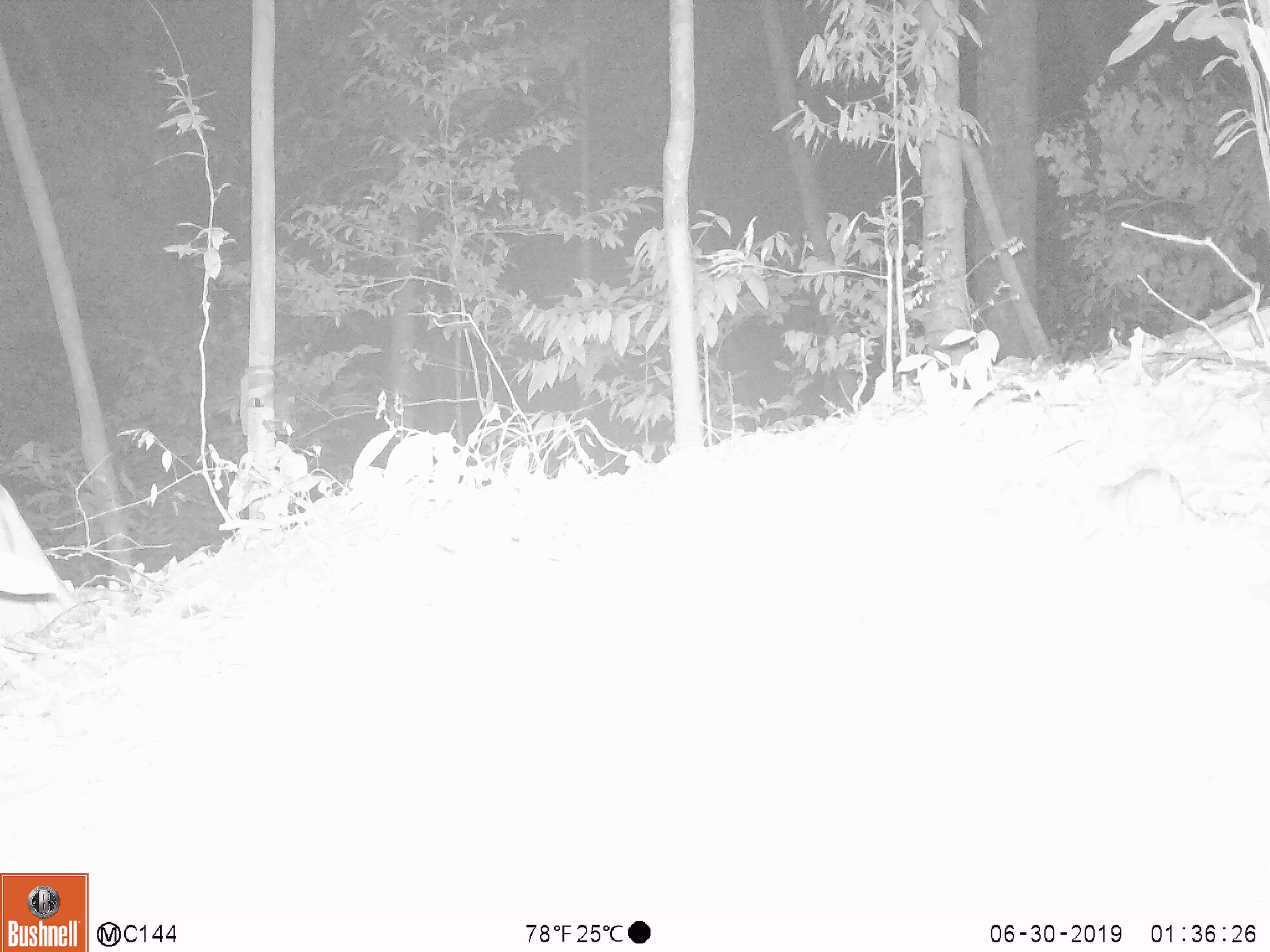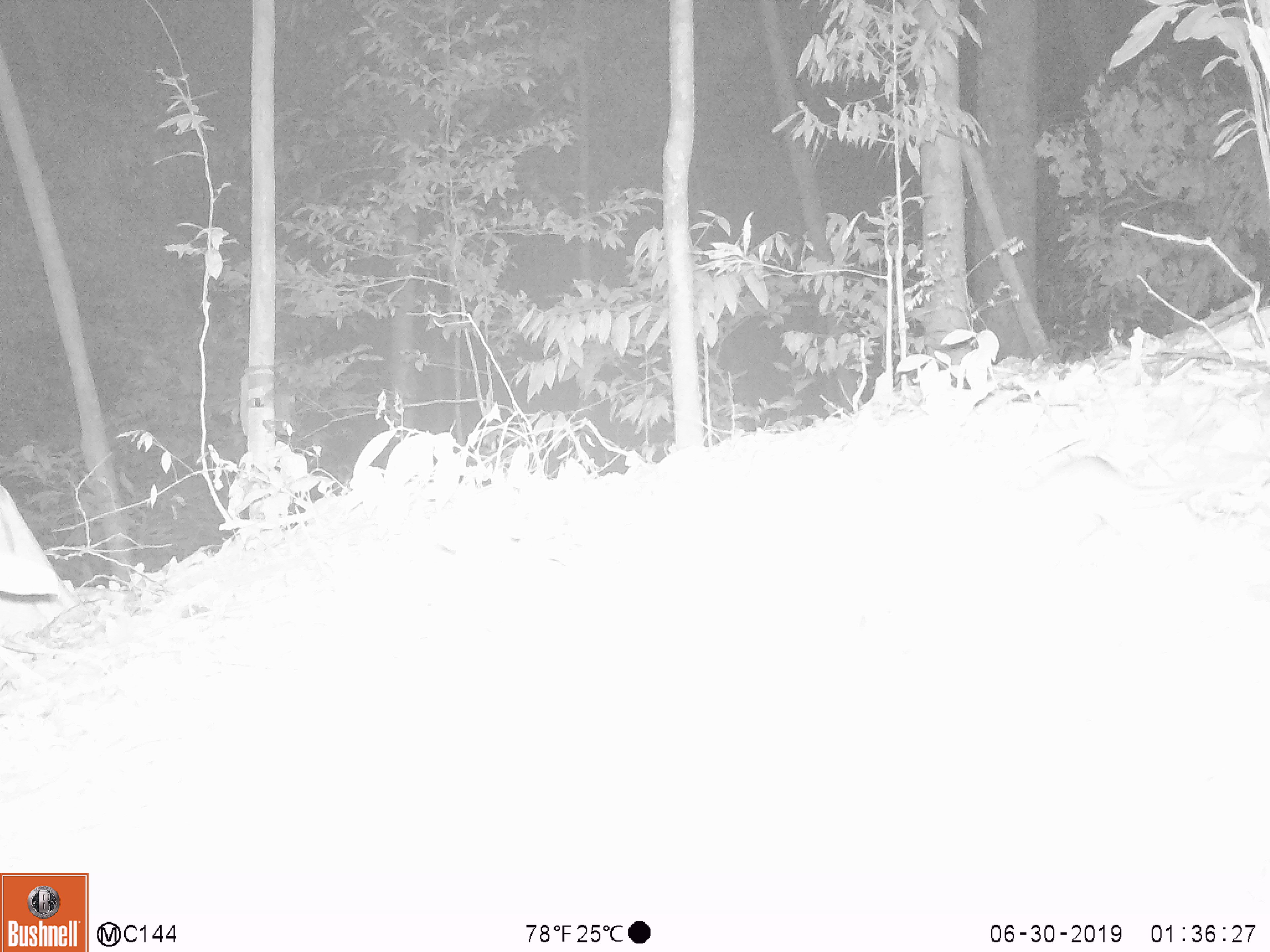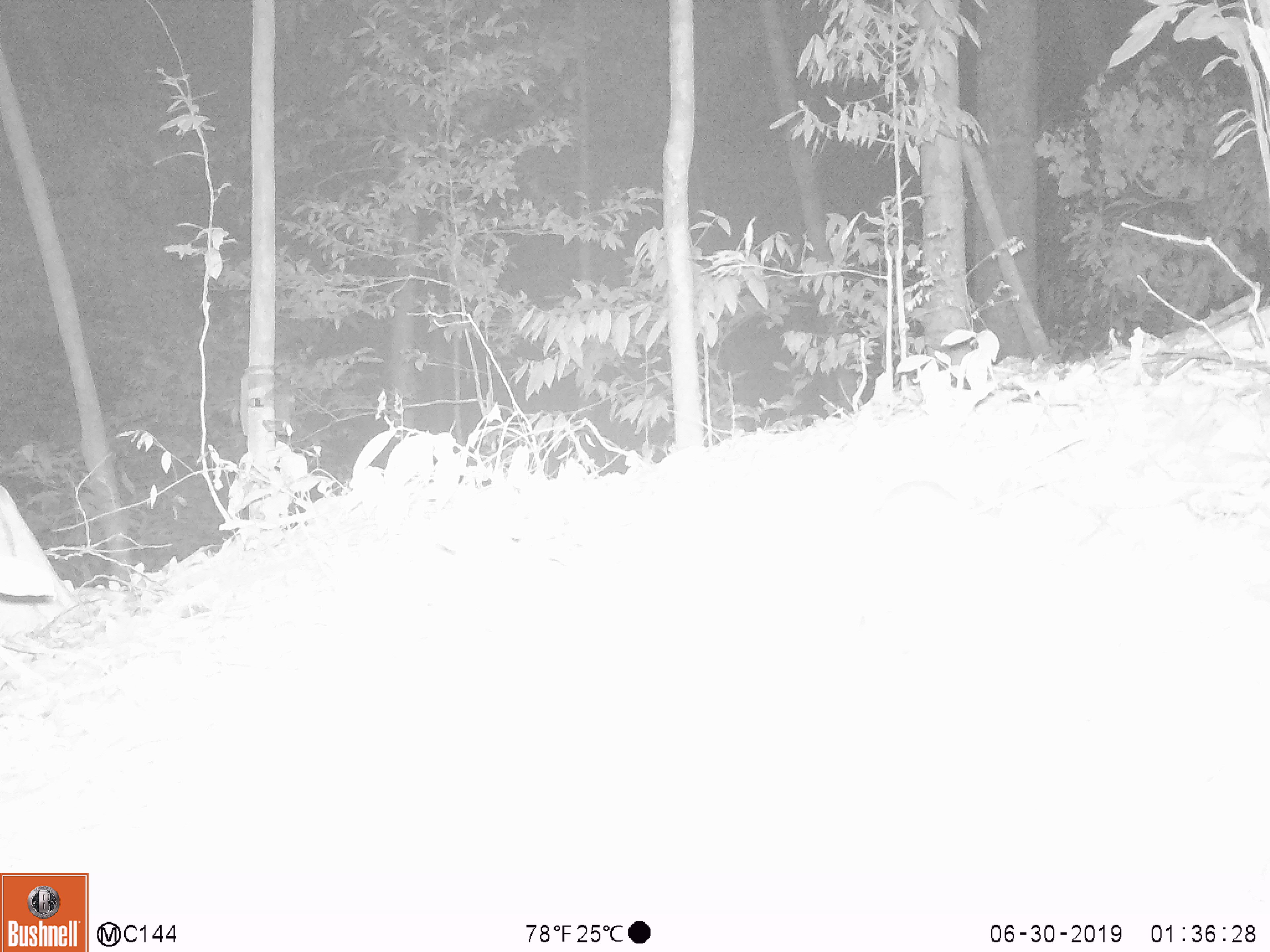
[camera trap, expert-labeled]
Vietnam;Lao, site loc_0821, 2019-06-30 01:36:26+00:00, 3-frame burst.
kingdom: Animalia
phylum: Chordata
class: Mammalia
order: Rodentia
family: Muridae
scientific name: Muridae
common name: old-world mice and rats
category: unidentified murid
Unidentified murid (old-world mice and rats) (Muridae). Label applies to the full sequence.